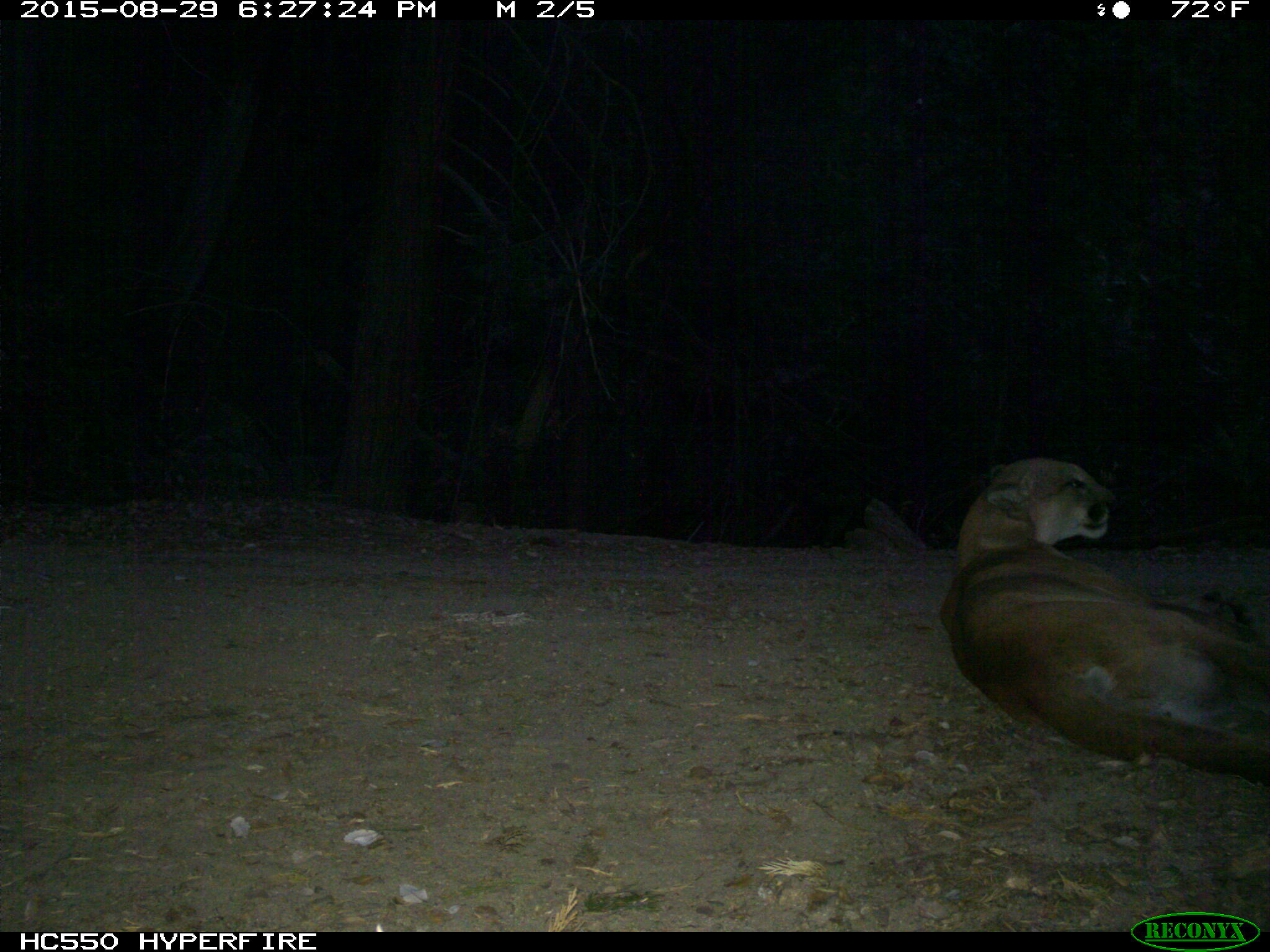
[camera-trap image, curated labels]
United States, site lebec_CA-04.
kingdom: Animalia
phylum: Chordata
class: Mammalia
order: Carnivora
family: Felidae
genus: Puma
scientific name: Puma concolor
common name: mountain lion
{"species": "Puma concolor (mountain lion)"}